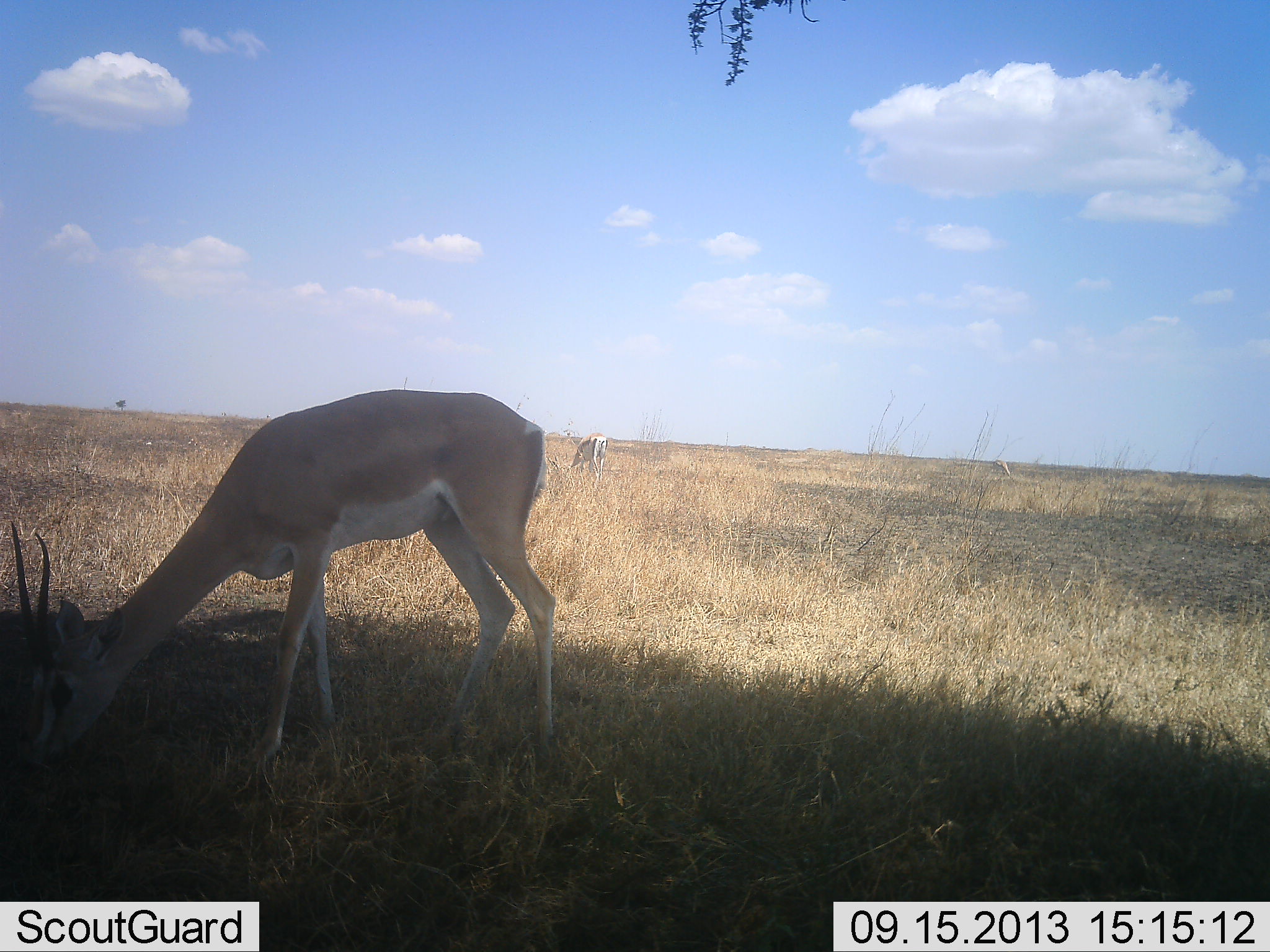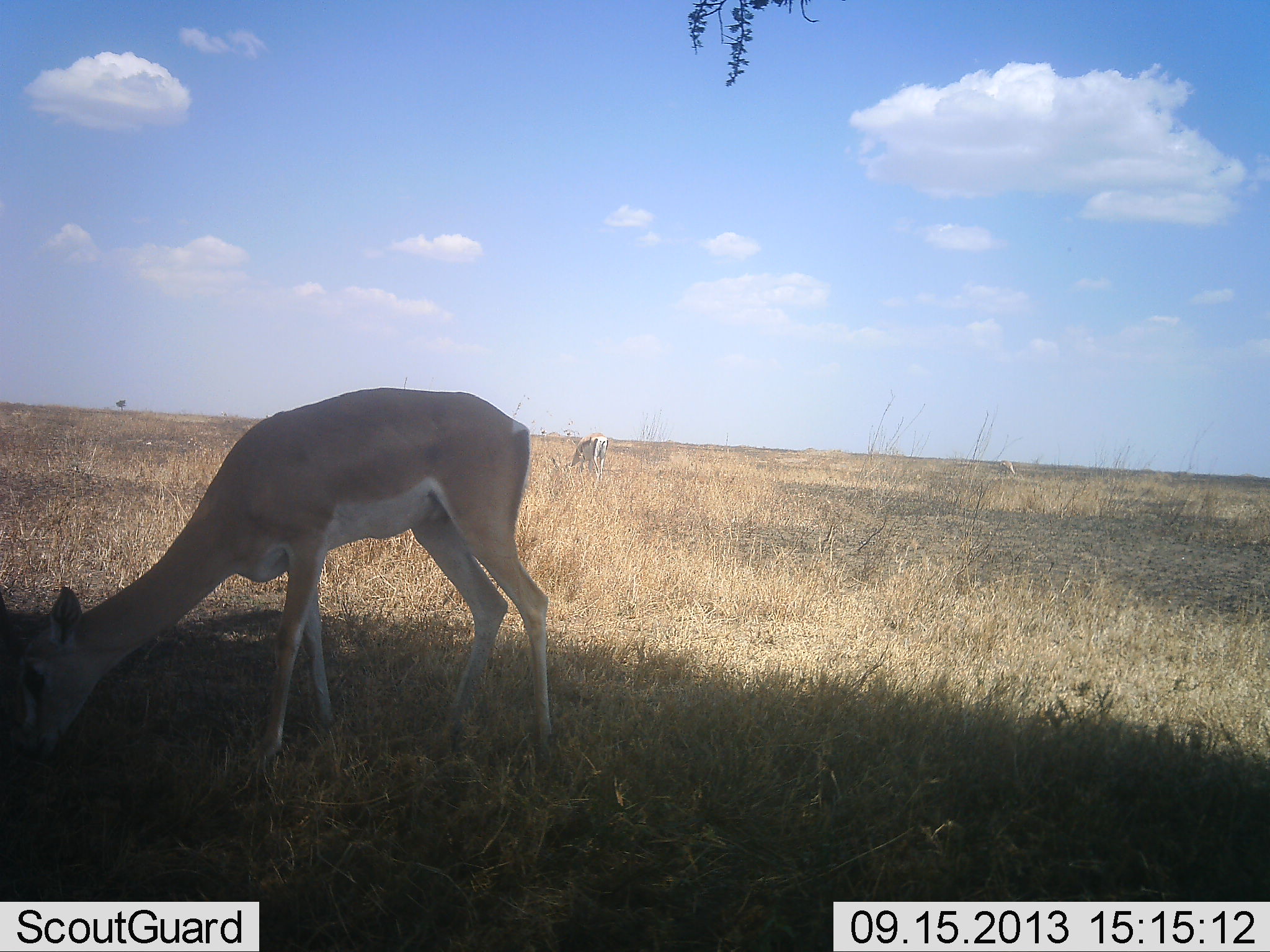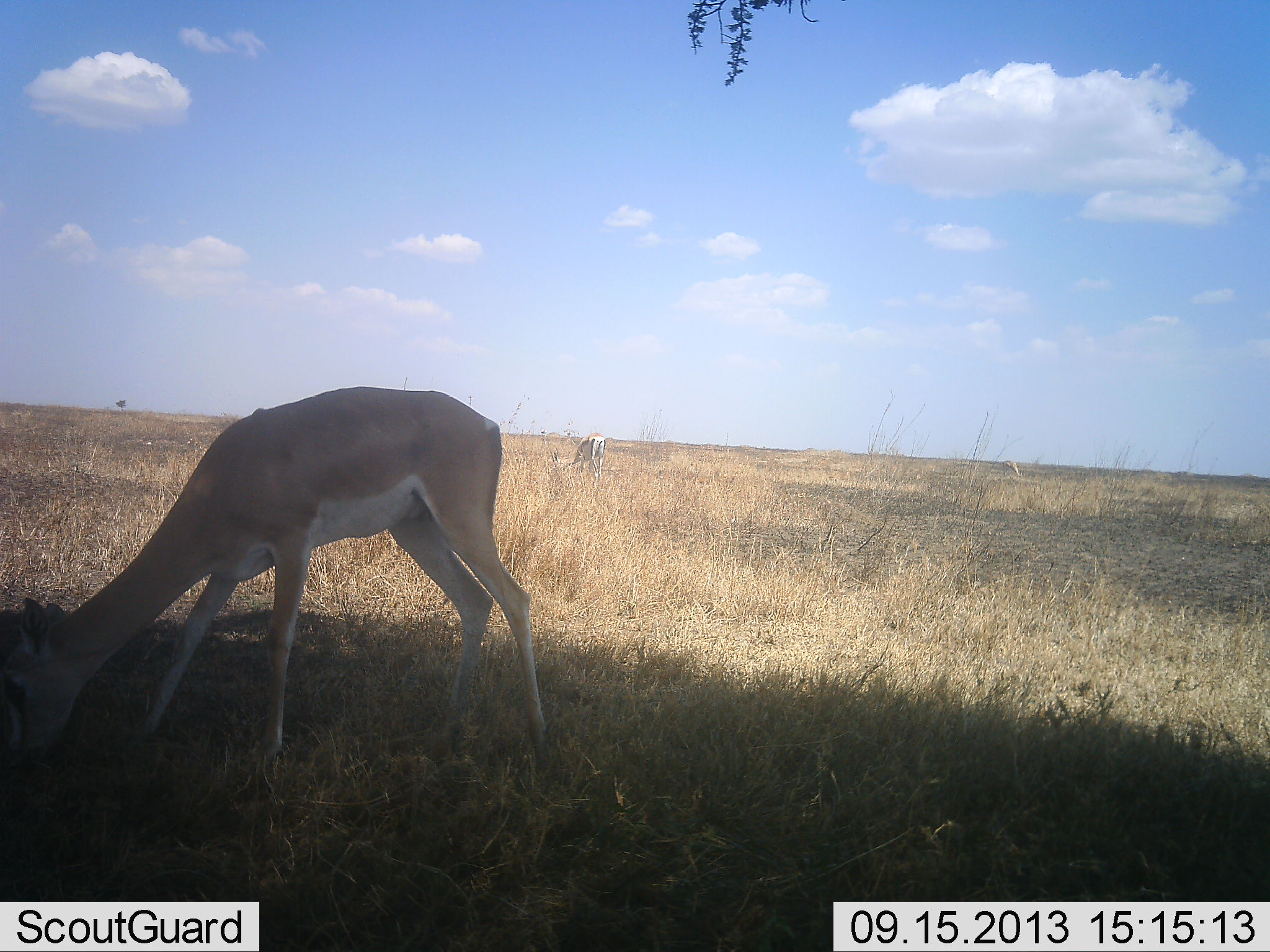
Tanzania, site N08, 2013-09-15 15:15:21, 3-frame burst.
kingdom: Animalia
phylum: Chordata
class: Mammalia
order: Artiodactyla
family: Bovidae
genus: Nanger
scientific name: Nanger granti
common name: grant's gazelle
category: gazellegrants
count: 3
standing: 10%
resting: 0%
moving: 10%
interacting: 0%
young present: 0%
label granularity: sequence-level